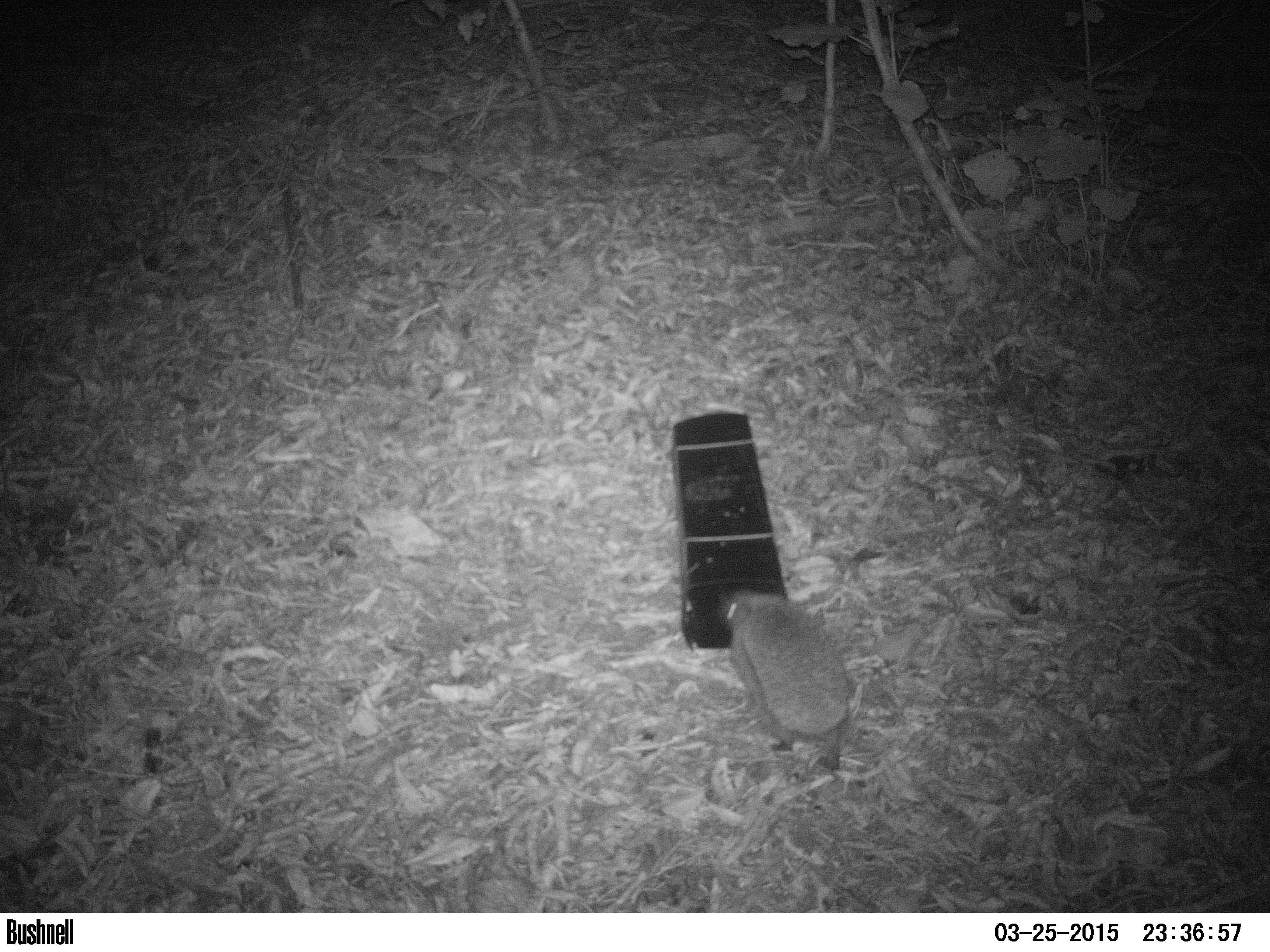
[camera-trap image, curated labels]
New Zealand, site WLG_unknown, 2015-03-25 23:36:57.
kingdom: Animalia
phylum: Chordata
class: Mammalia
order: Eulipotyphla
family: Erinaceidae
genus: Erinaceus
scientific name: Erinaceus europaeus europaeus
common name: european hedgehog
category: hedgehog